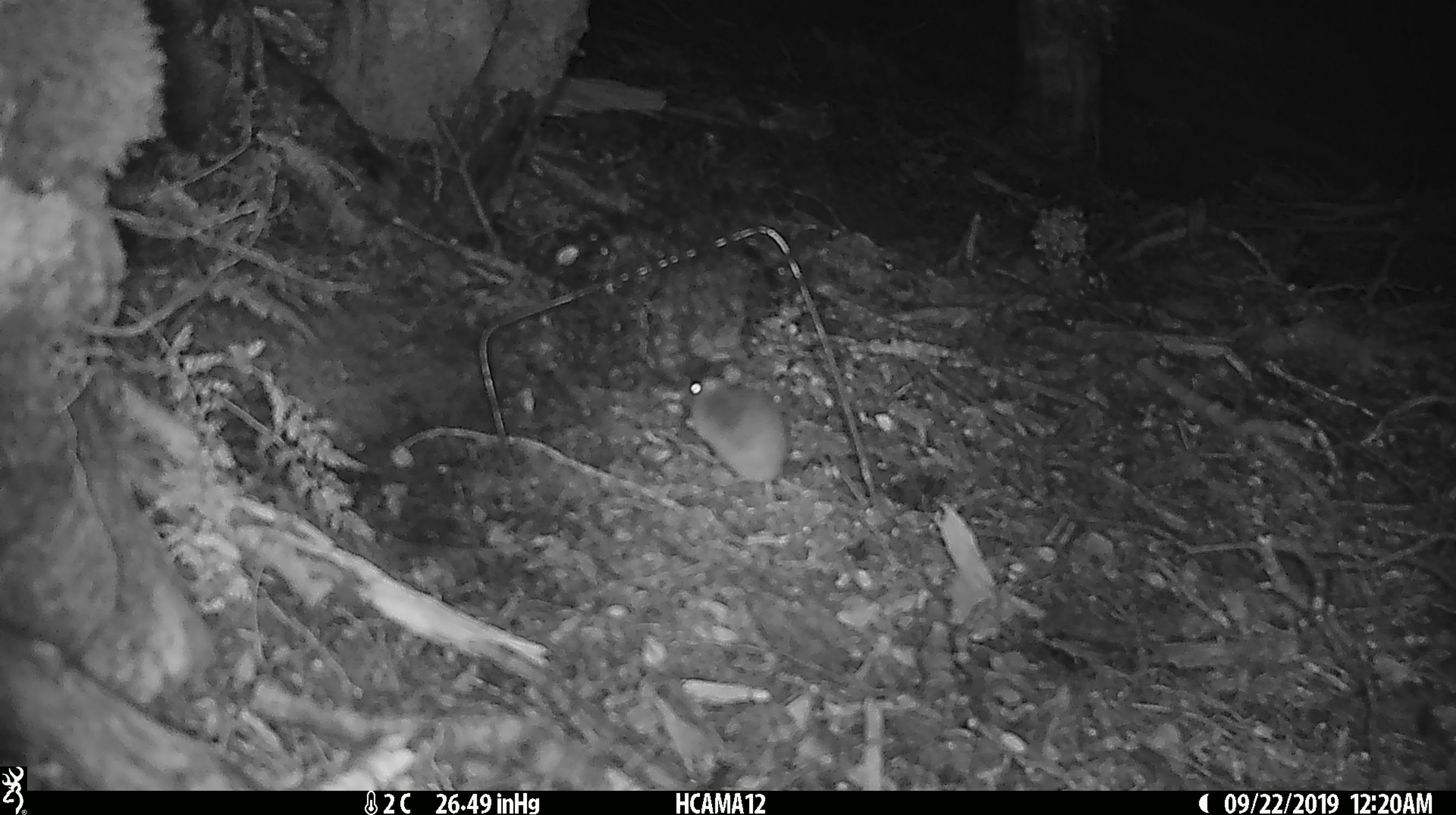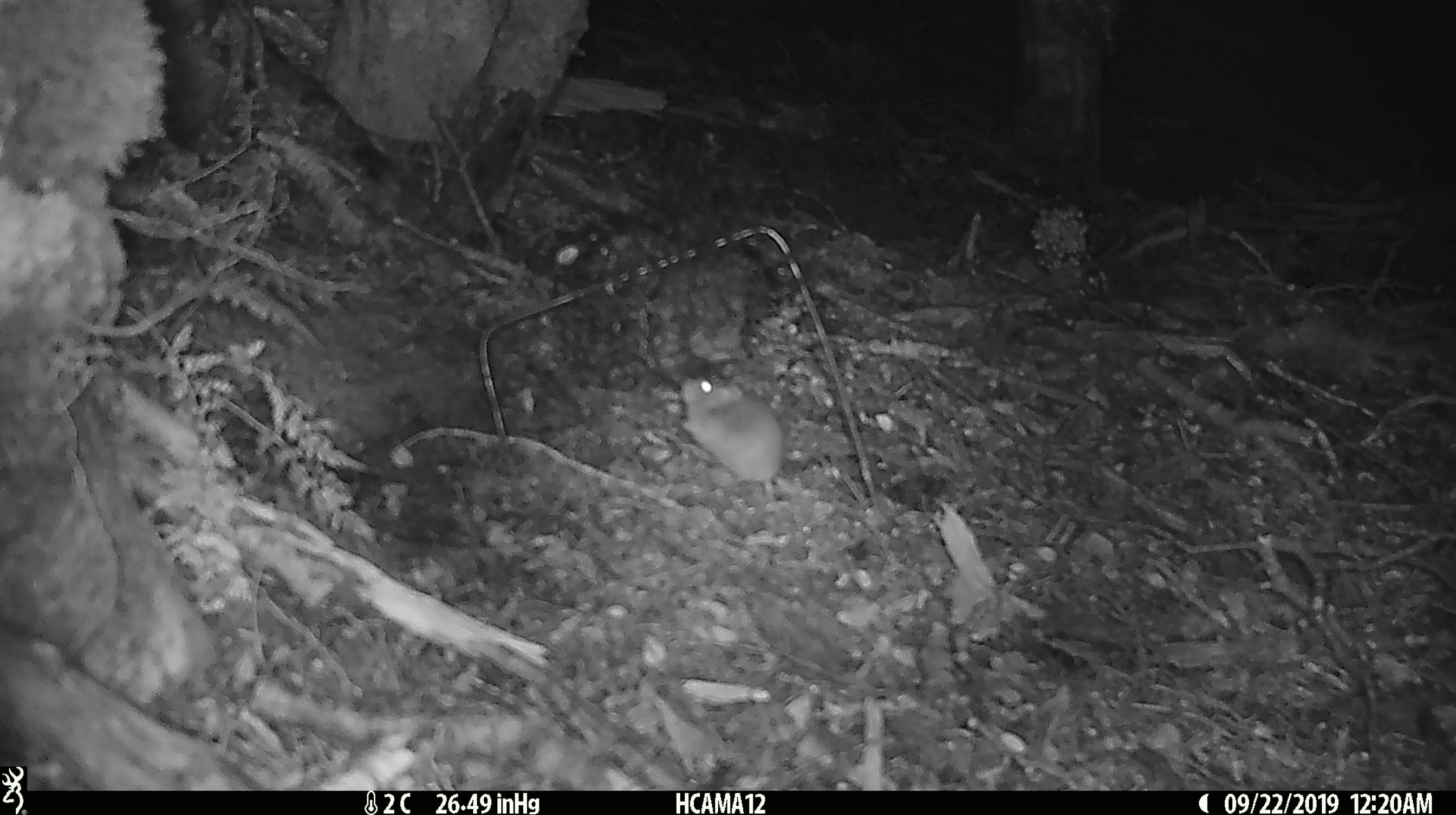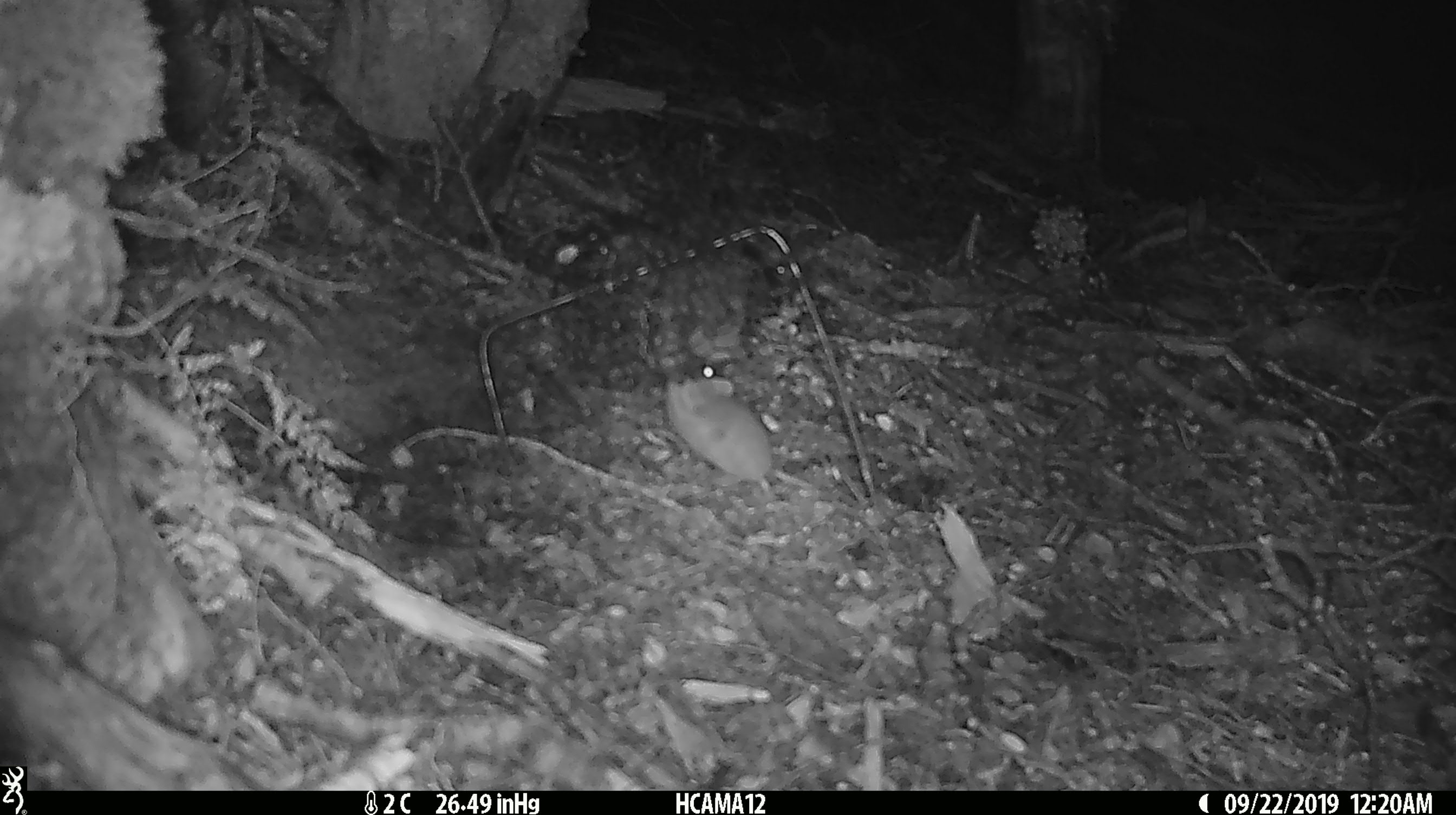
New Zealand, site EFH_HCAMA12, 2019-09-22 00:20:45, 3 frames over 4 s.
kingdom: Animalia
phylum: Chordata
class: Mammalia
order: Rodentia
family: Muridae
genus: Mus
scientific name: Mus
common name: mouse